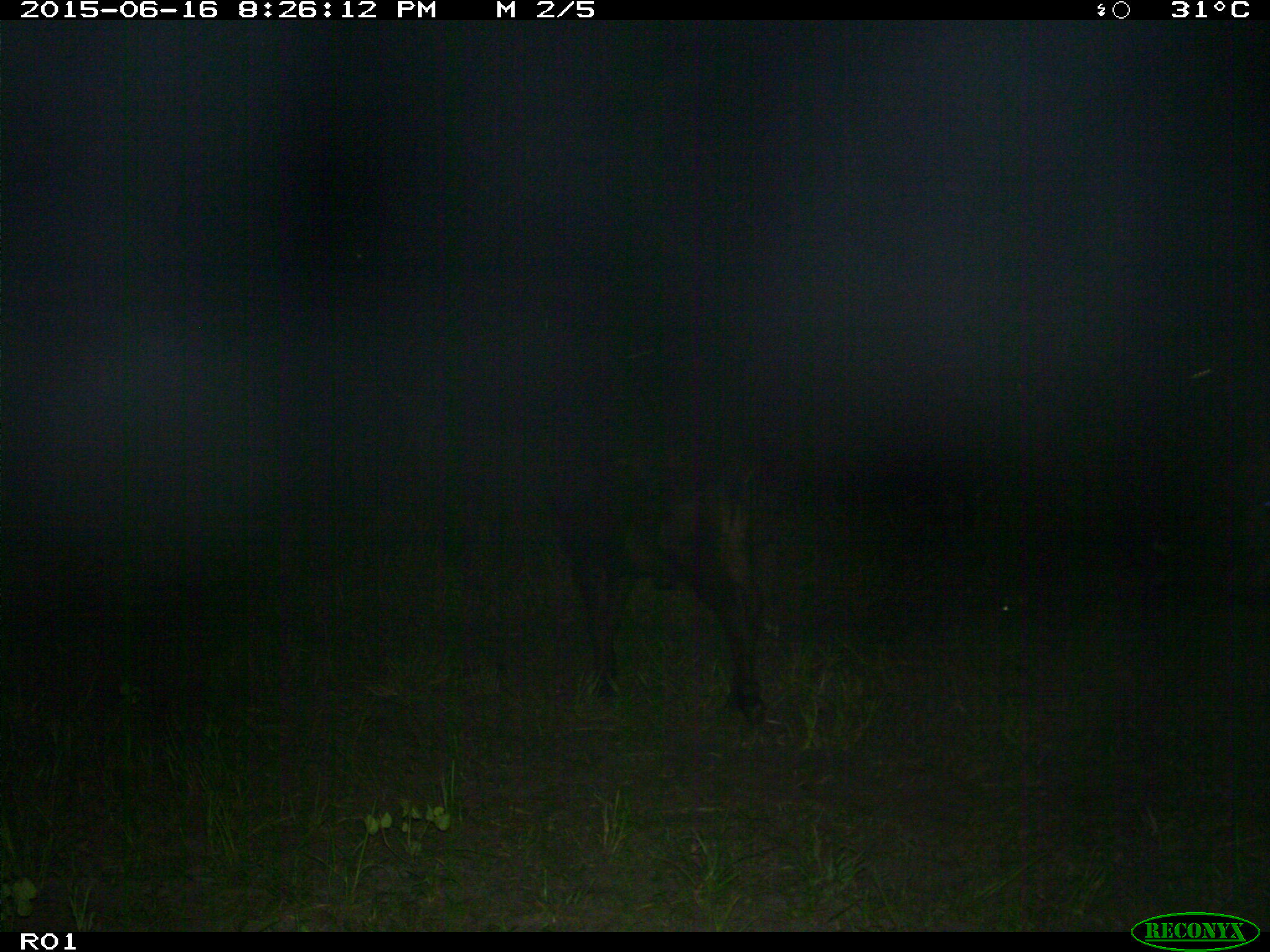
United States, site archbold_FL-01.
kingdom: Animalia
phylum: Chordata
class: Mammalia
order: Artiodactyla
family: Bovidae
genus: Bos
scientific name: Bos taurus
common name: domestic cow